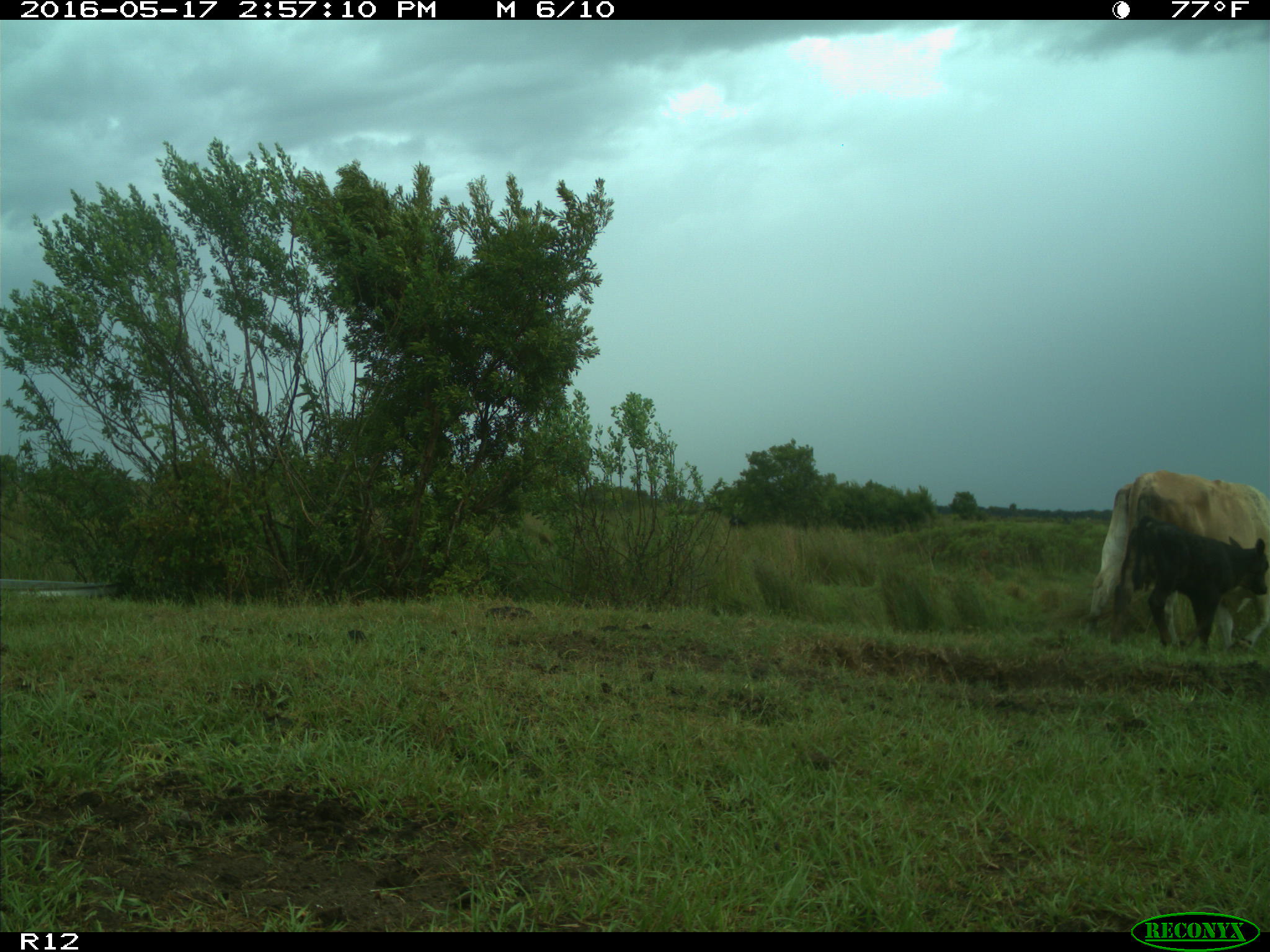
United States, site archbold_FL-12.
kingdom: Animalia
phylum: Chordata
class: Mammalia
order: Artiodactyla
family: Bovidae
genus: Bos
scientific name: Bos taurus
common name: domestic cow